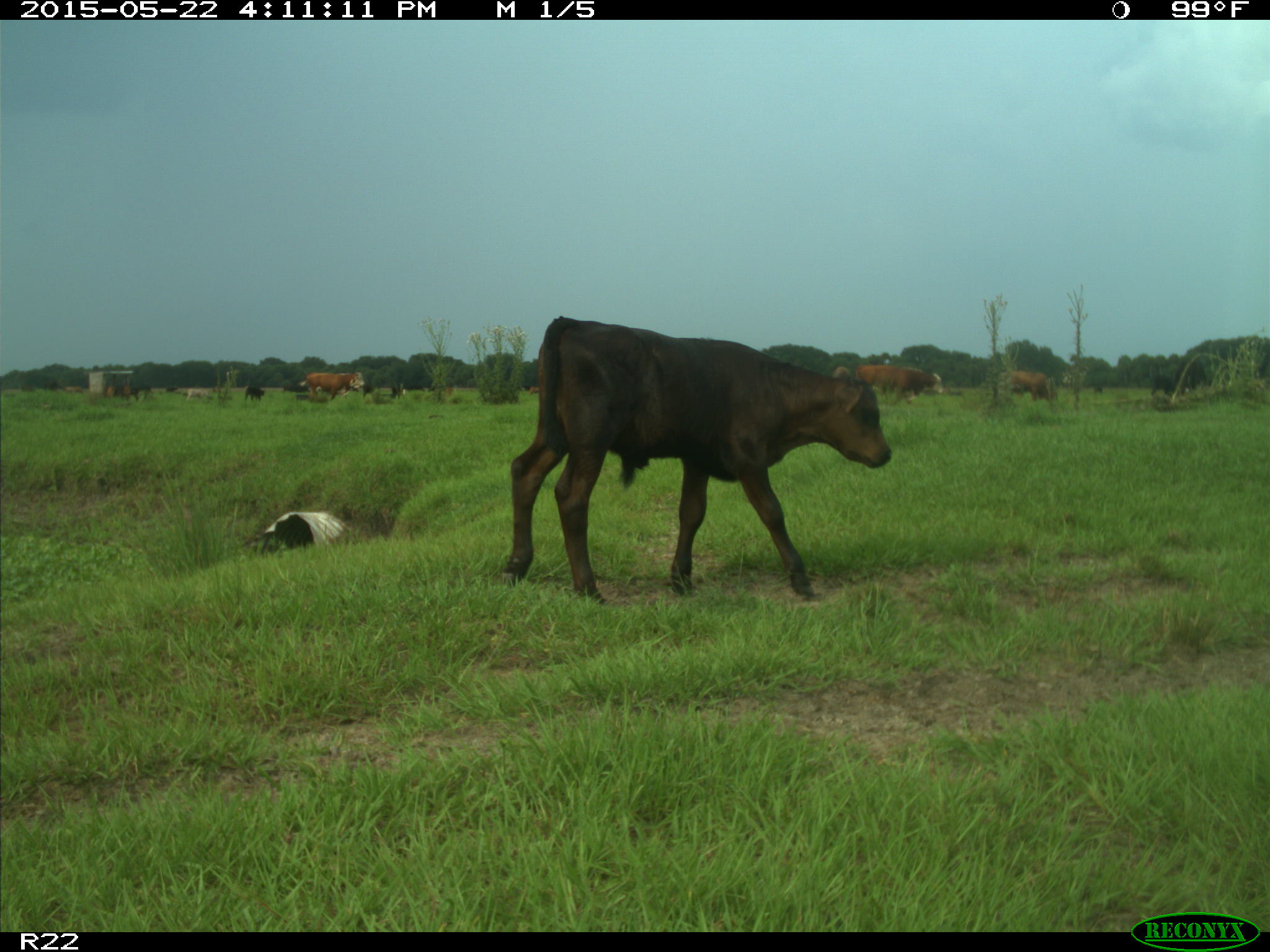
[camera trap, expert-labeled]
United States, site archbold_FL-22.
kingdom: Animalia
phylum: Chordata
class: Mammalia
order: Artiodactyla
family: Bovidae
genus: Bos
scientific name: Bos taurus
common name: domestic cow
Bos taurus (domestic cow).